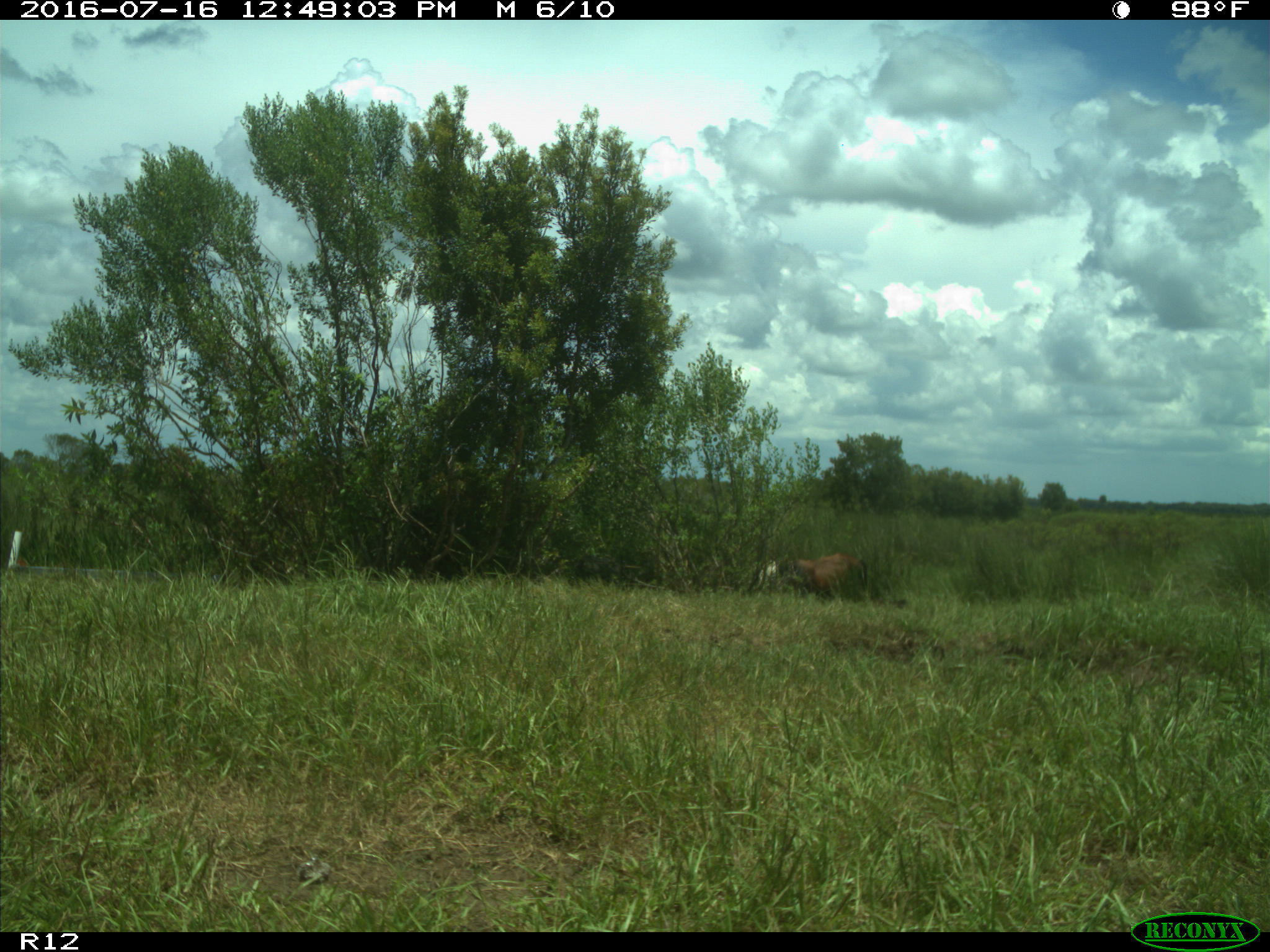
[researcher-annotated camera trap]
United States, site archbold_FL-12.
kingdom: Animalia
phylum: Chordata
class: Mammalia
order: Artiodactyla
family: Bovidae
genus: Bos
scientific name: Bos taurus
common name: domestic cow